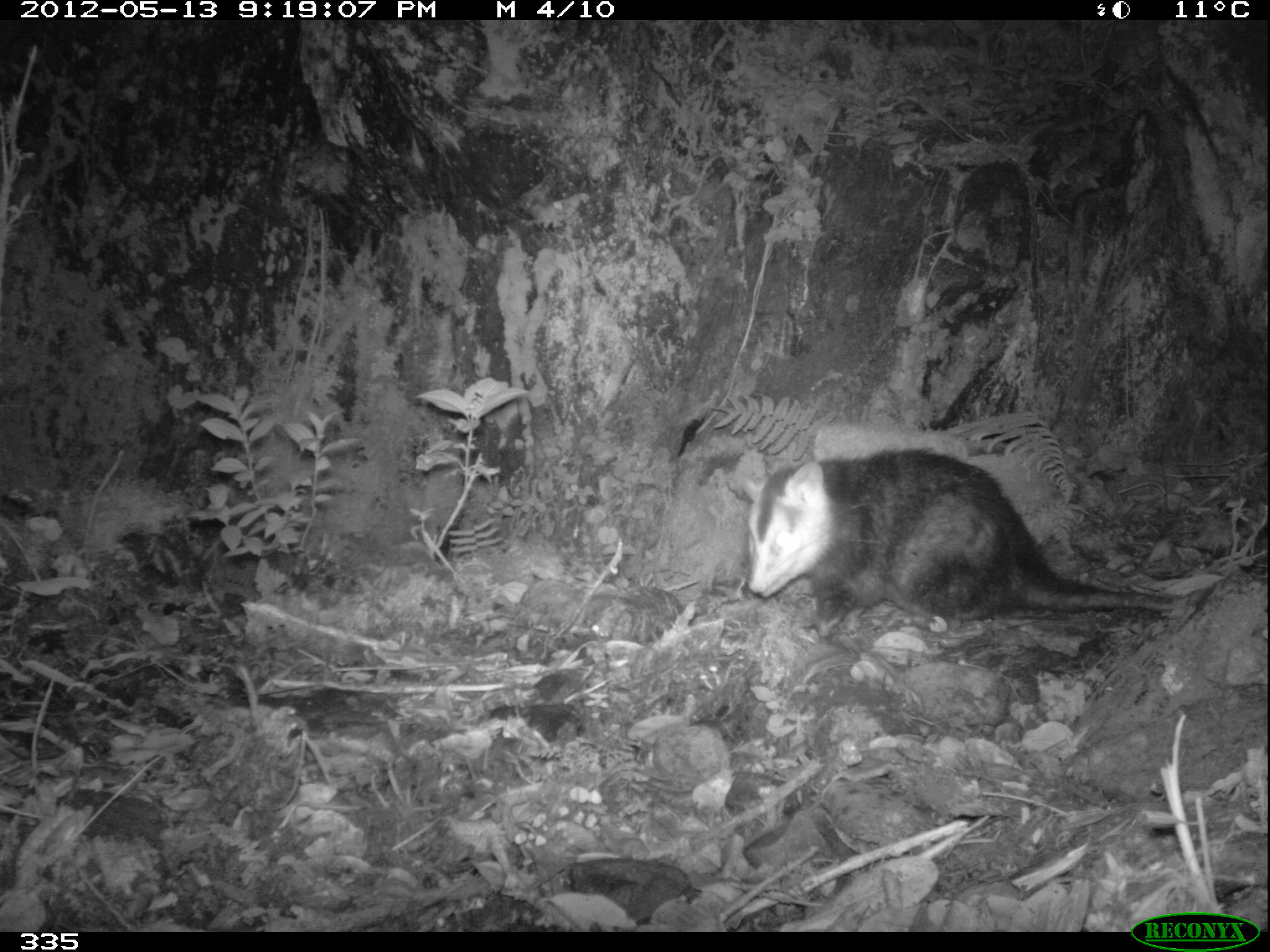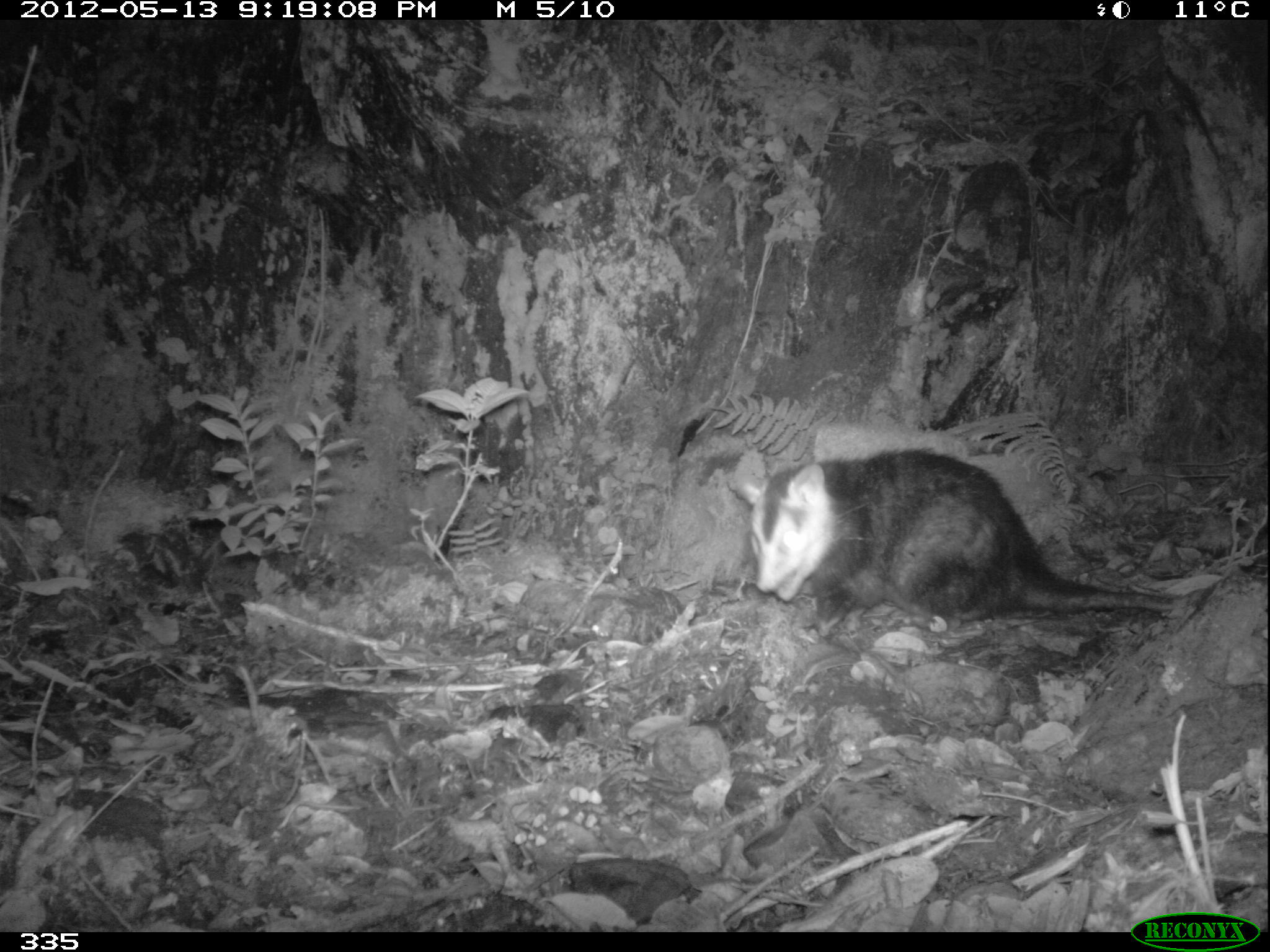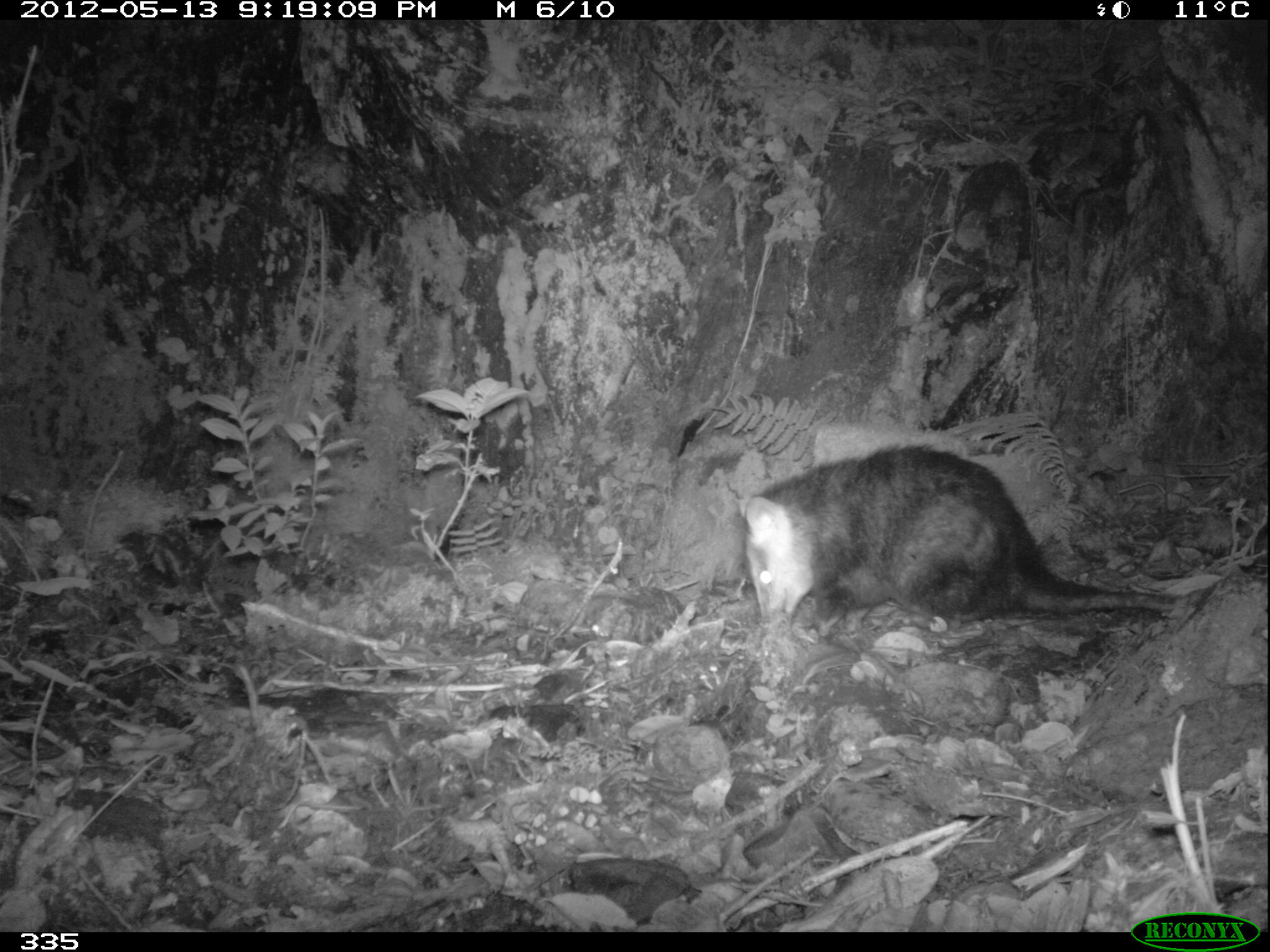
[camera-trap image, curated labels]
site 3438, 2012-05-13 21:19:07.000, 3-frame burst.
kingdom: Animalia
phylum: Chordata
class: Mammalia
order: Didelphimorphia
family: Didelphidae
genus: Didelphis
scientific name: Didelphis pernigra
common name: andean white-eared opossum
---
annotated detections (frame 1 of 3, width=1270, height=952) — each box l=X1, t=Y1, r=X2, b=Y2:
didelphis pernigra: l=736, t=445, r=1177, b=637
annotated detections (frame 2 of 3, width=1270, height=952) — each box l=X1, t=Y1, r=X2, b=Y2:
didelphis pernigra: l=727, t=443, r=1177, b=637